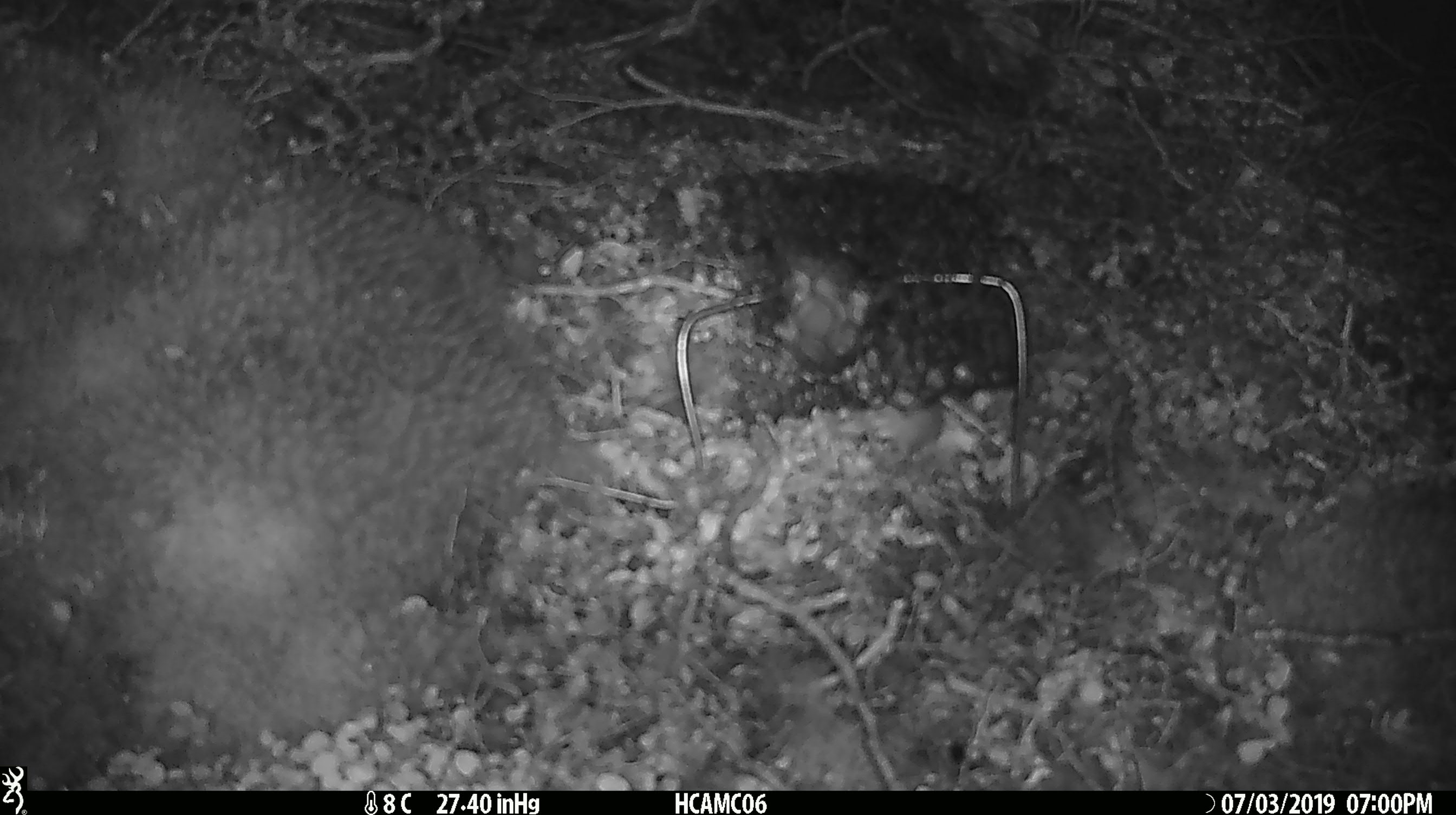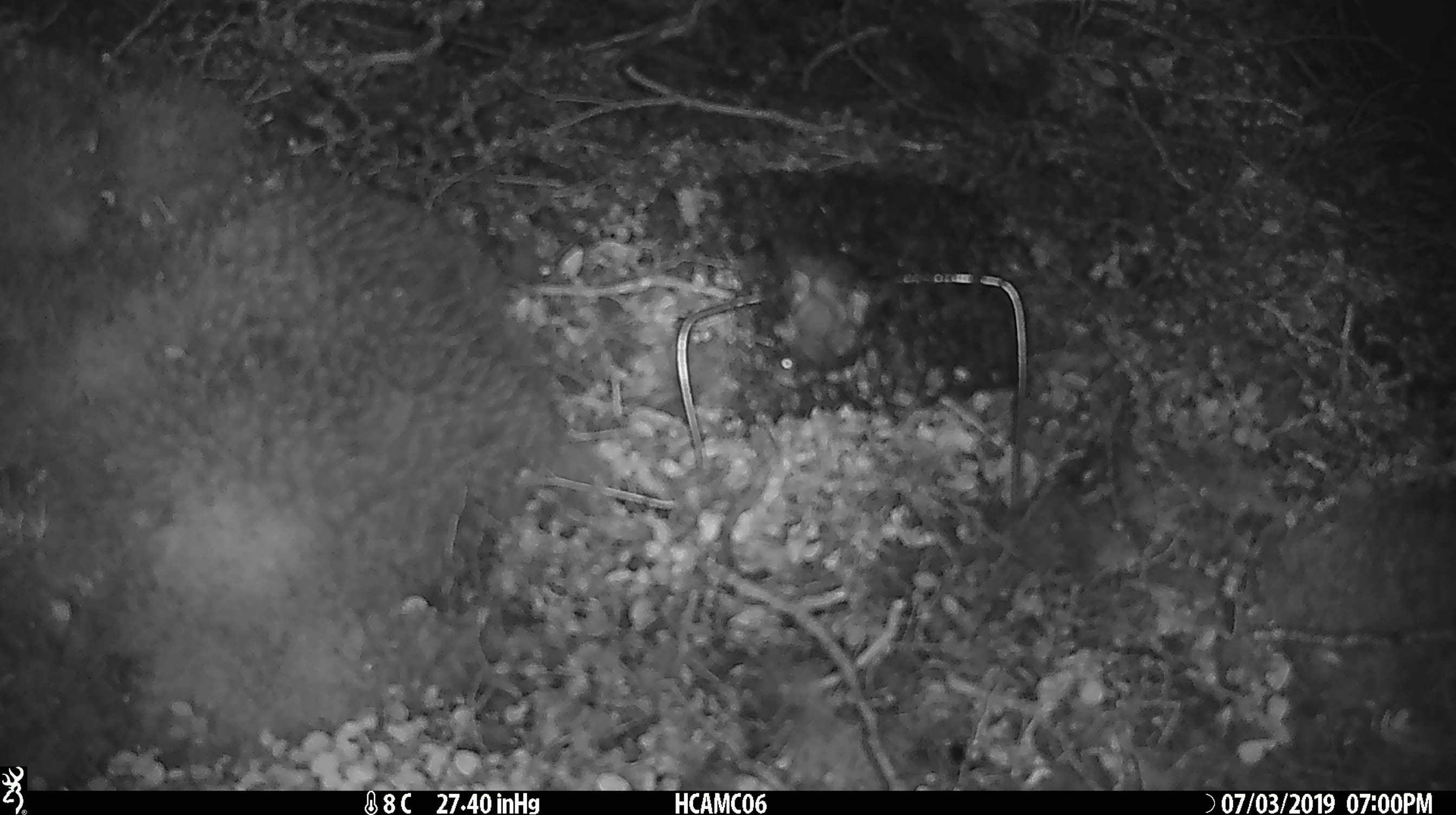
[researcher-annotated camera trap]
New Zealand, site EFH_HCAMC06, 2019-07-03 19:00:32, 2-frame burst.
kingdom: Animalia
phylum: Chordata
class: Mammalia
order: Rodentia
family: Muridae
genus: Mus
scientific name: Mus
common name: mouse